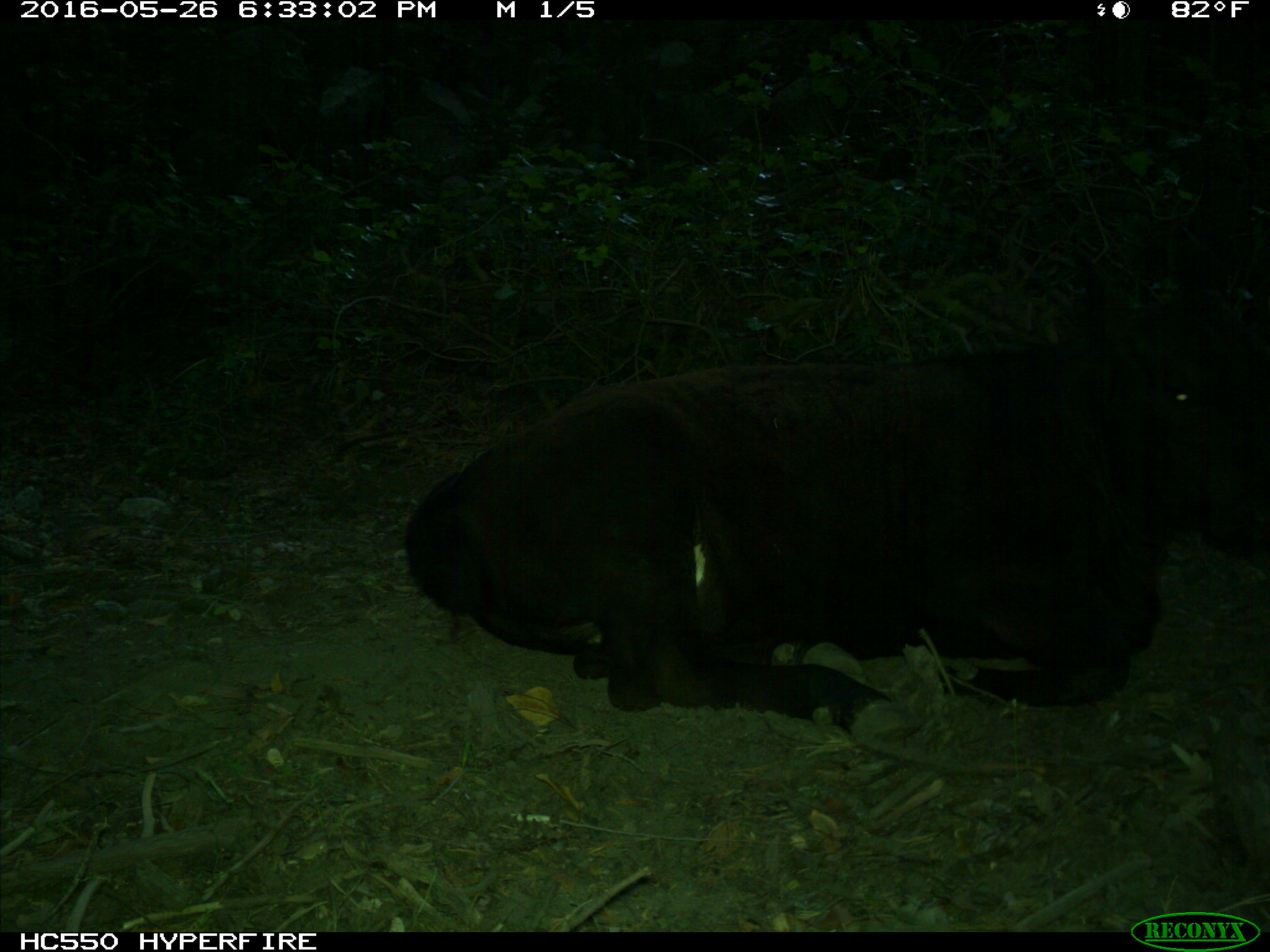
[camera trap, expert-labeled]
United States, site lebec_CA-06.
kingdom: Animalia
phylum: Chordata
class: Mammalia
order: Artiodactyla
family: Bovidae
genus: Bos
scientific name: Bos taurus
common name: domestic cow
Bos taurus (domestic cow).